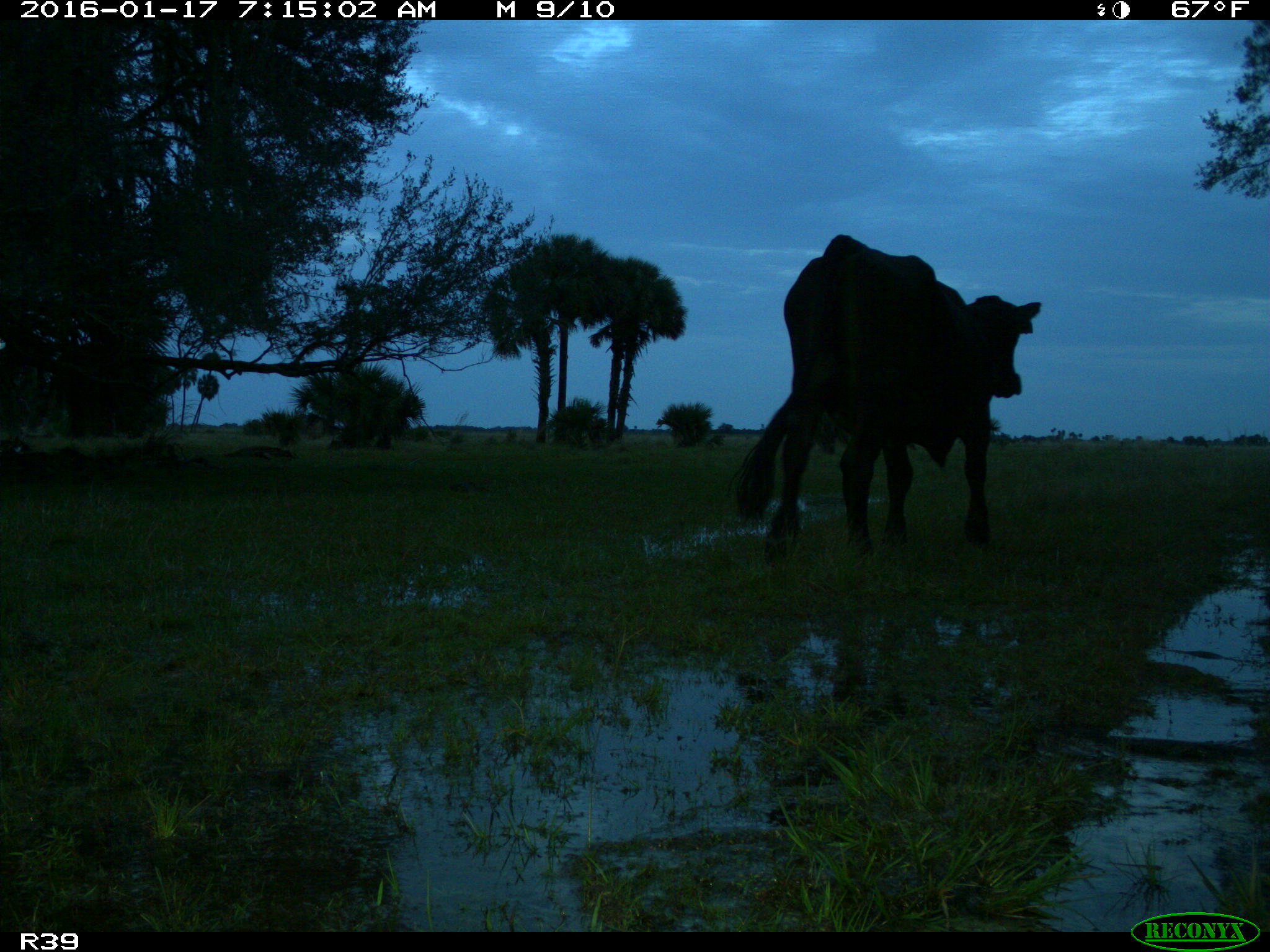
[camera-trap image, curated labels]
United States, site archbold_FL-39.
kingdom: Animalia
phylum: Chordata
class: Mammalia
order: Artiodactyla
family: Bovidae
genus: Bos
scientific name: Bos taurus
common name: domestic cow